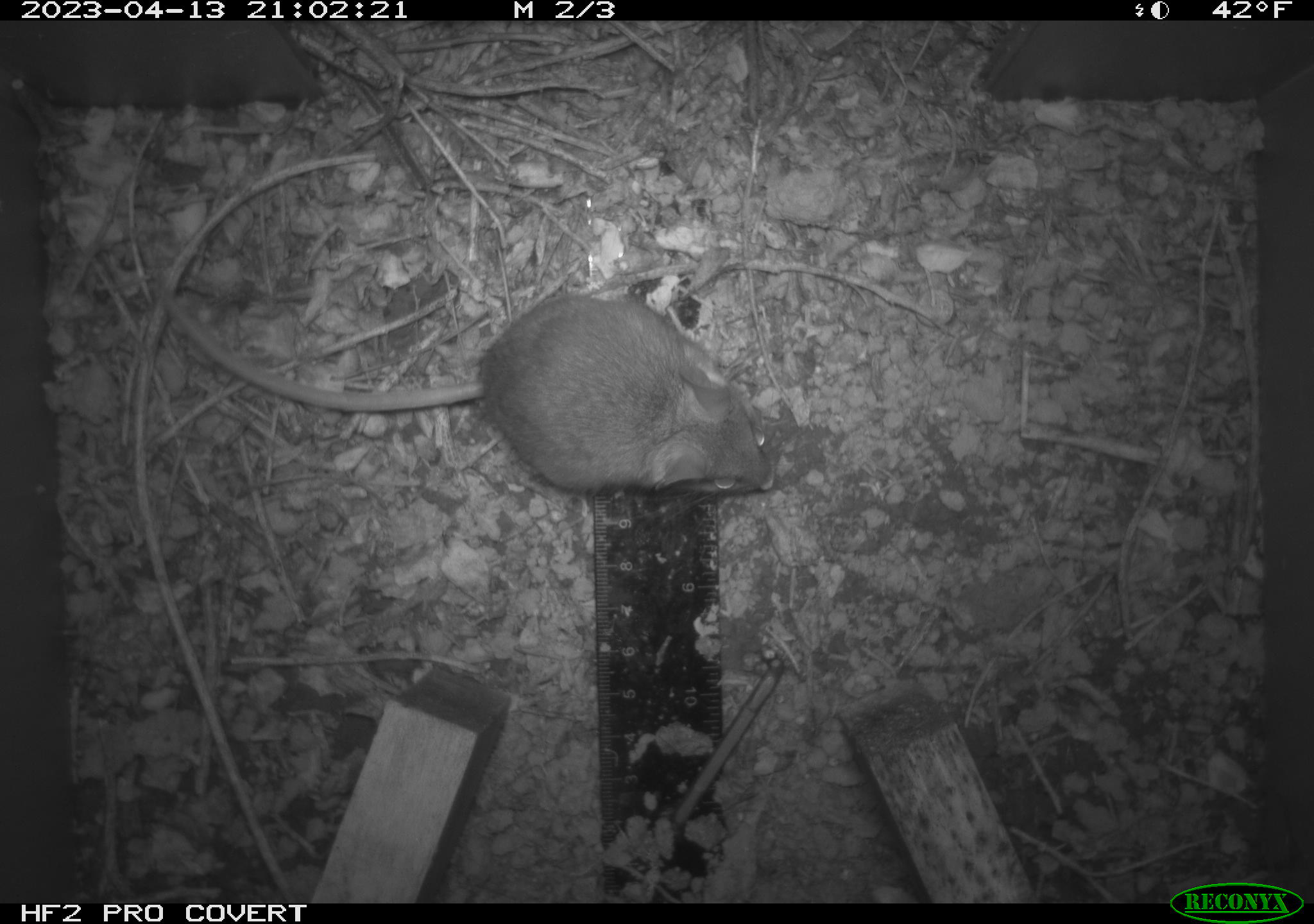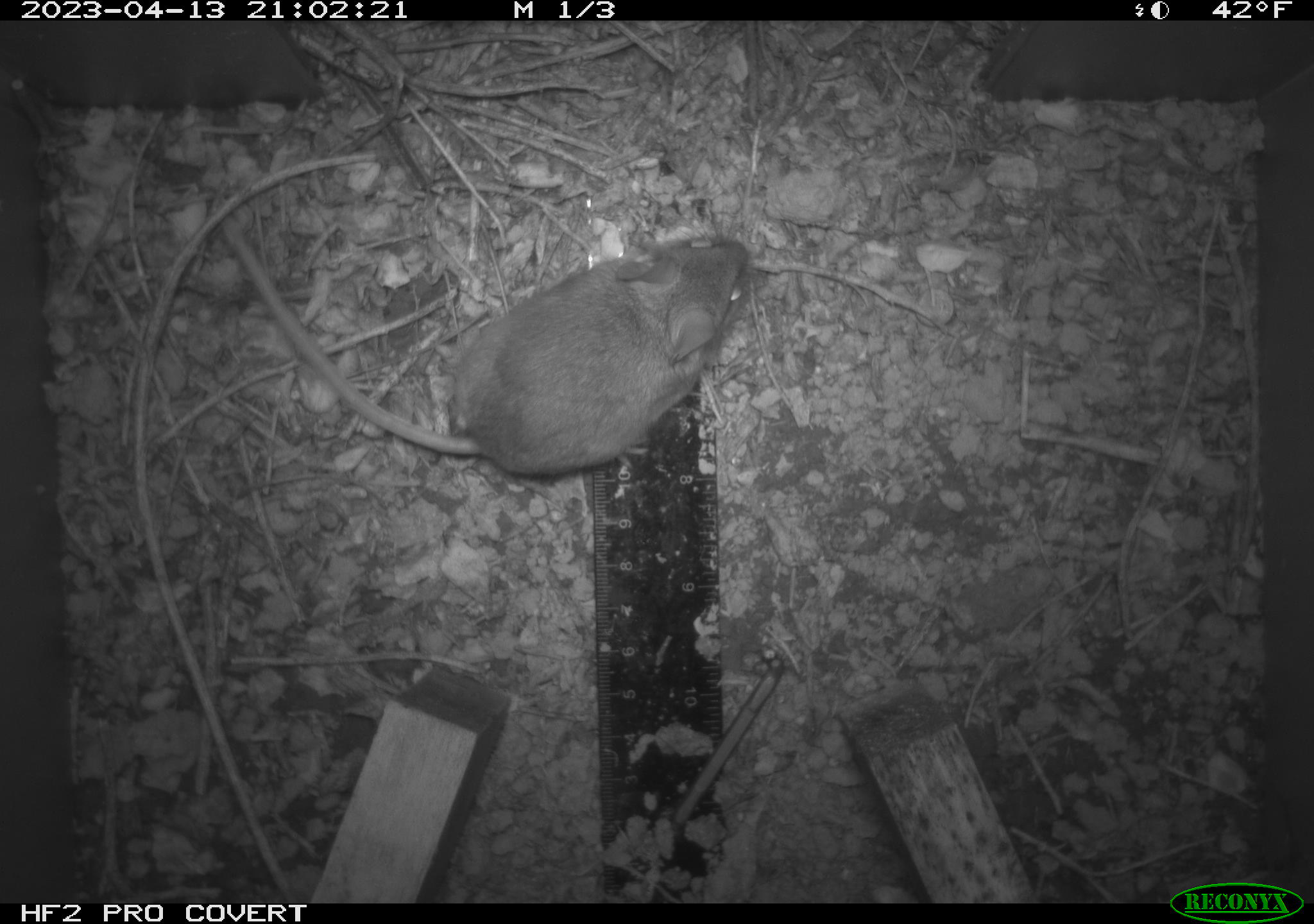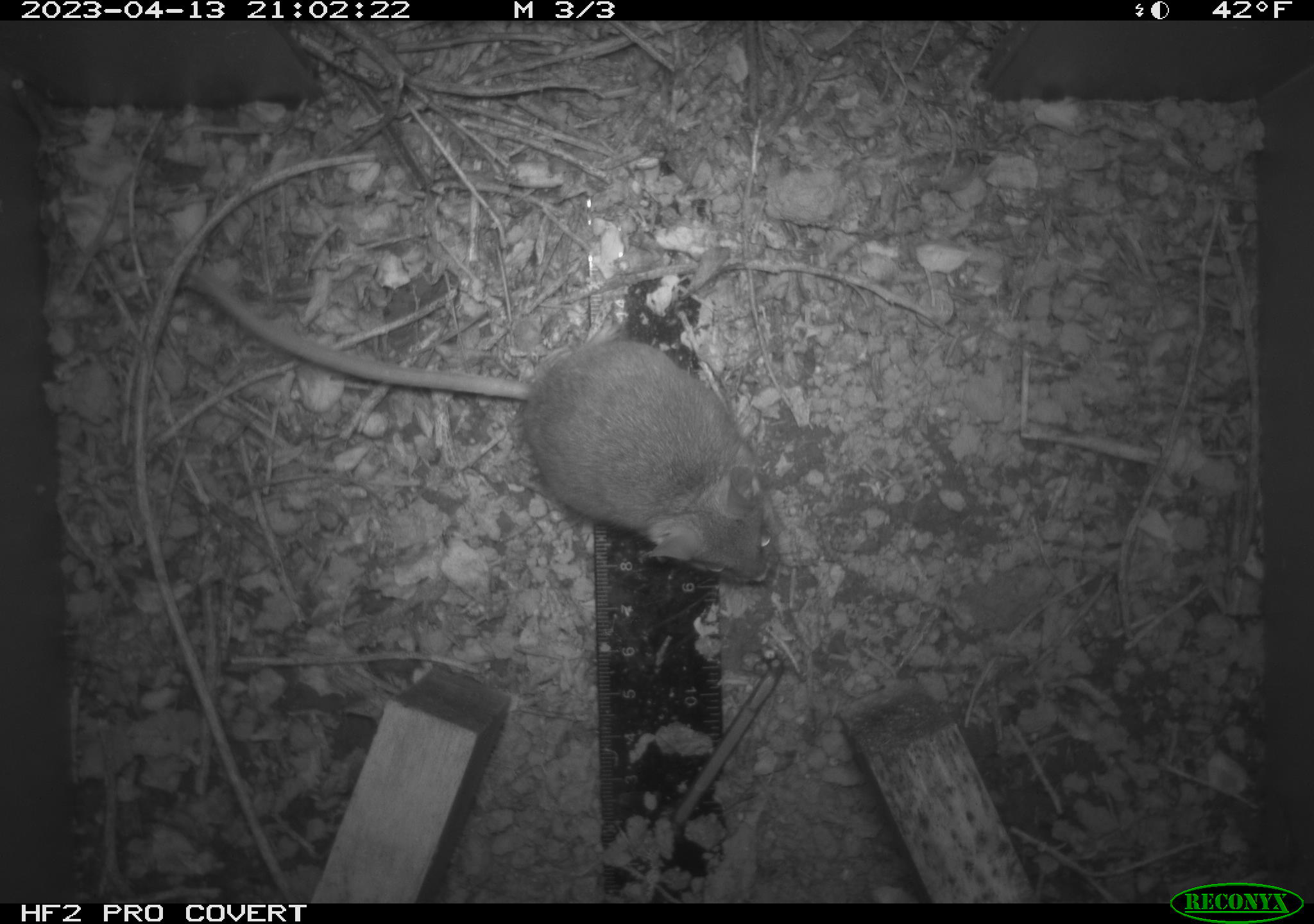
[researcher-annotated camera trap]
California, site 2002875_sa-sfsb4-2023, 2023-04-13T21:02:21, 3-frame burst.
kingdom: Animalia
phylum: Chordata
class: Mammalia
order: Rodentia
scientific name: Rodentia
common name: mouse species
Mouse species (Rodentia).